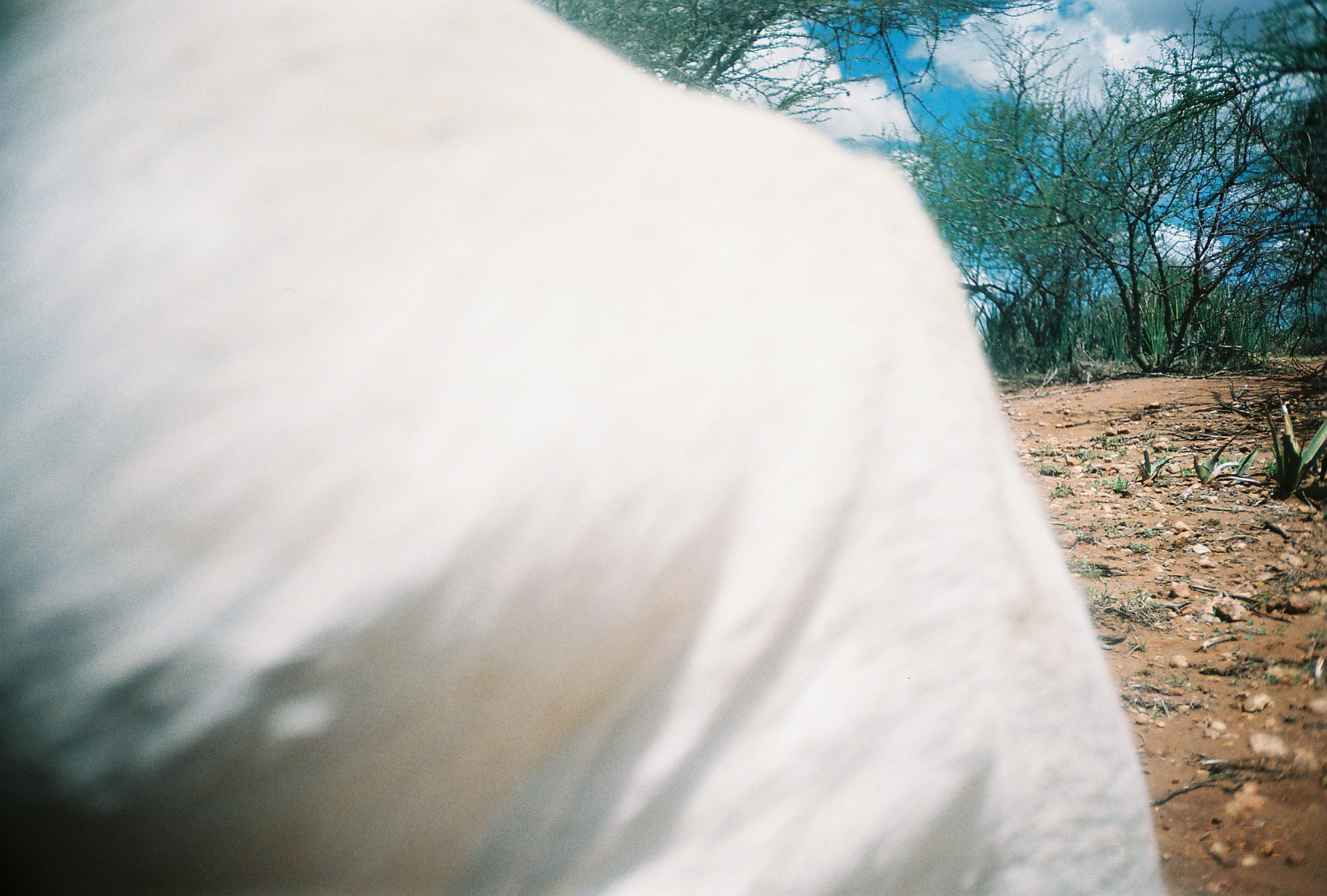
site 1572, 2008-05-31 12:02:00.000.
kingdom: Animalia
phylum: Chordata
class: Mammalia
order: Artiodactyla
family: Bovidae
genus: Capra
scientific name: Capra aegagrus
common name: wild goat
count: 1